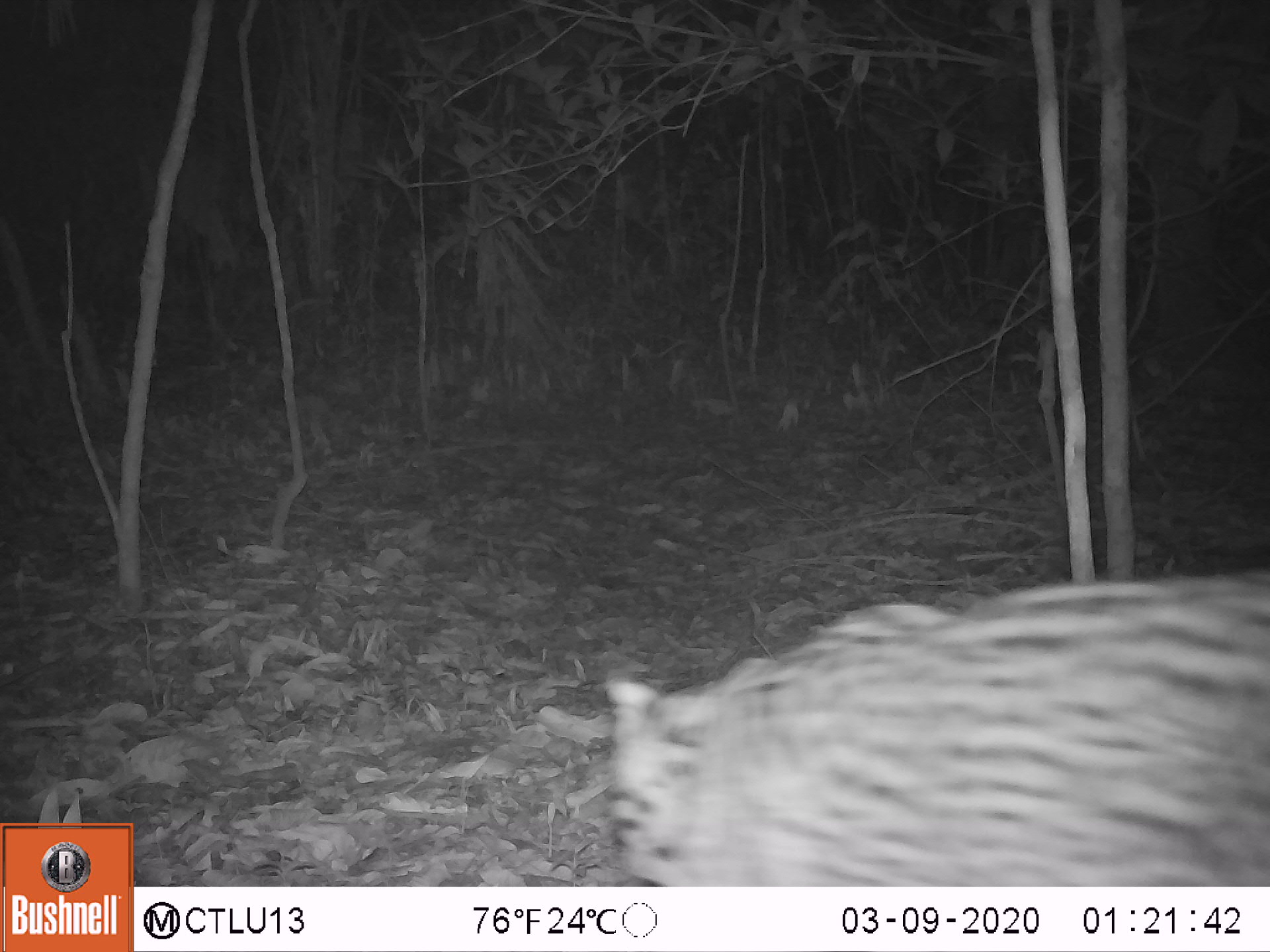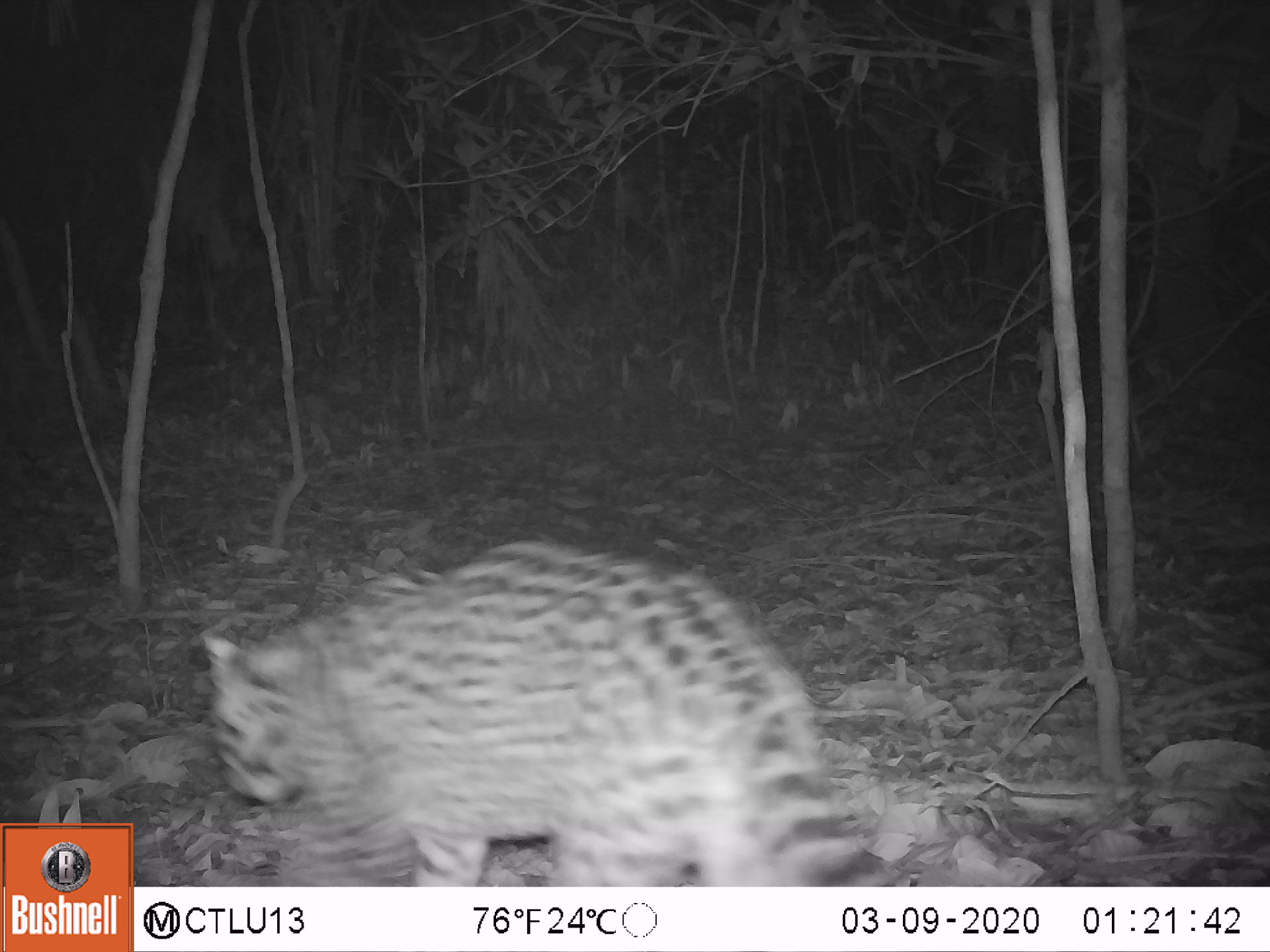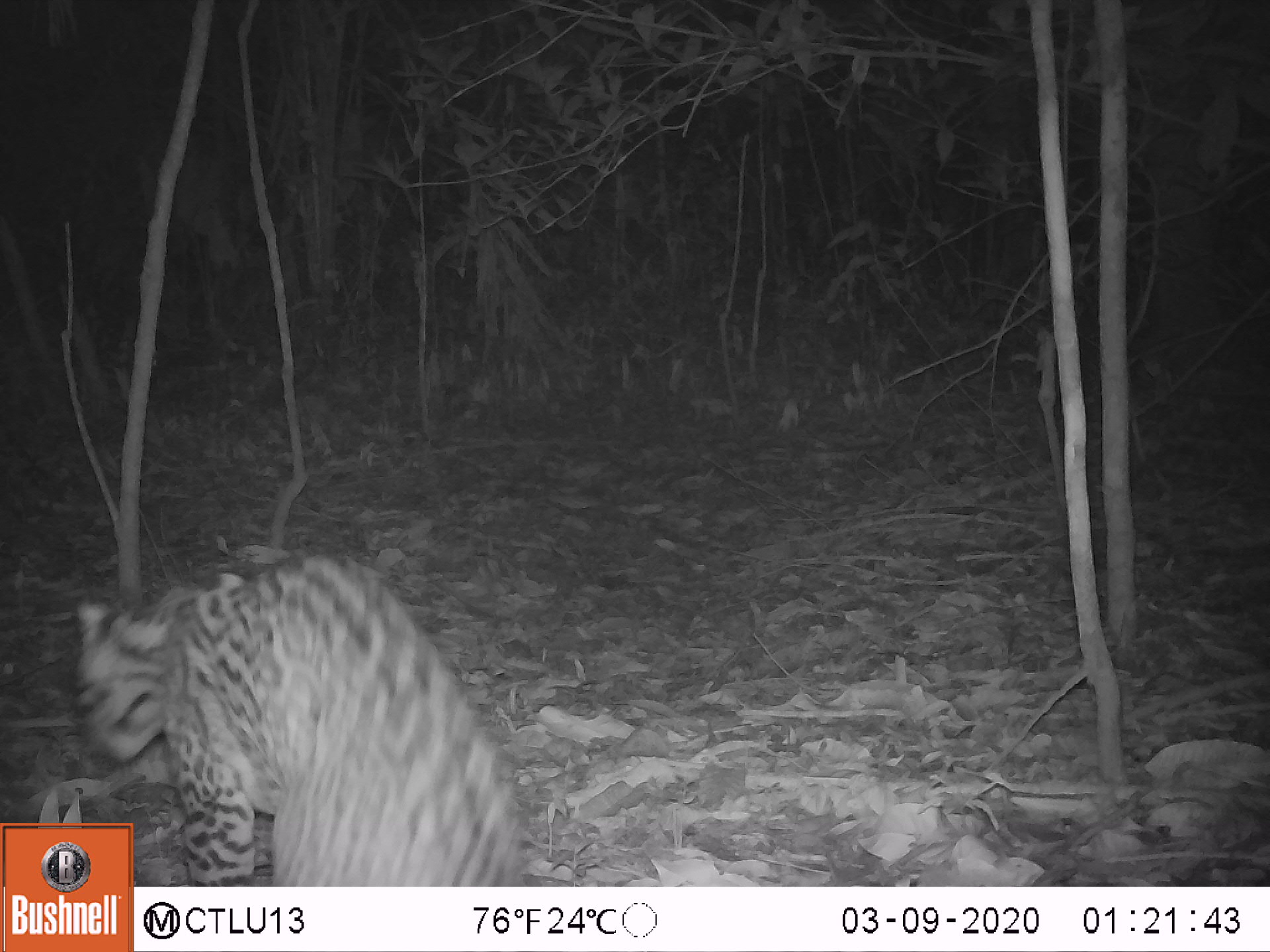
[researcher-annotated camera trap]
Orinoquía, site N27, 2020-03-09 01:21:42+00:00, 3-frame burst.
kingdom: Animalia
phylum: Chordata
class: Mammalia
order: Carnivora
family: Felidae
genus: Leopardus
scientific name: Leopardus pardalis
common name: ocelot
Ocelot (Leopardus pardalis).